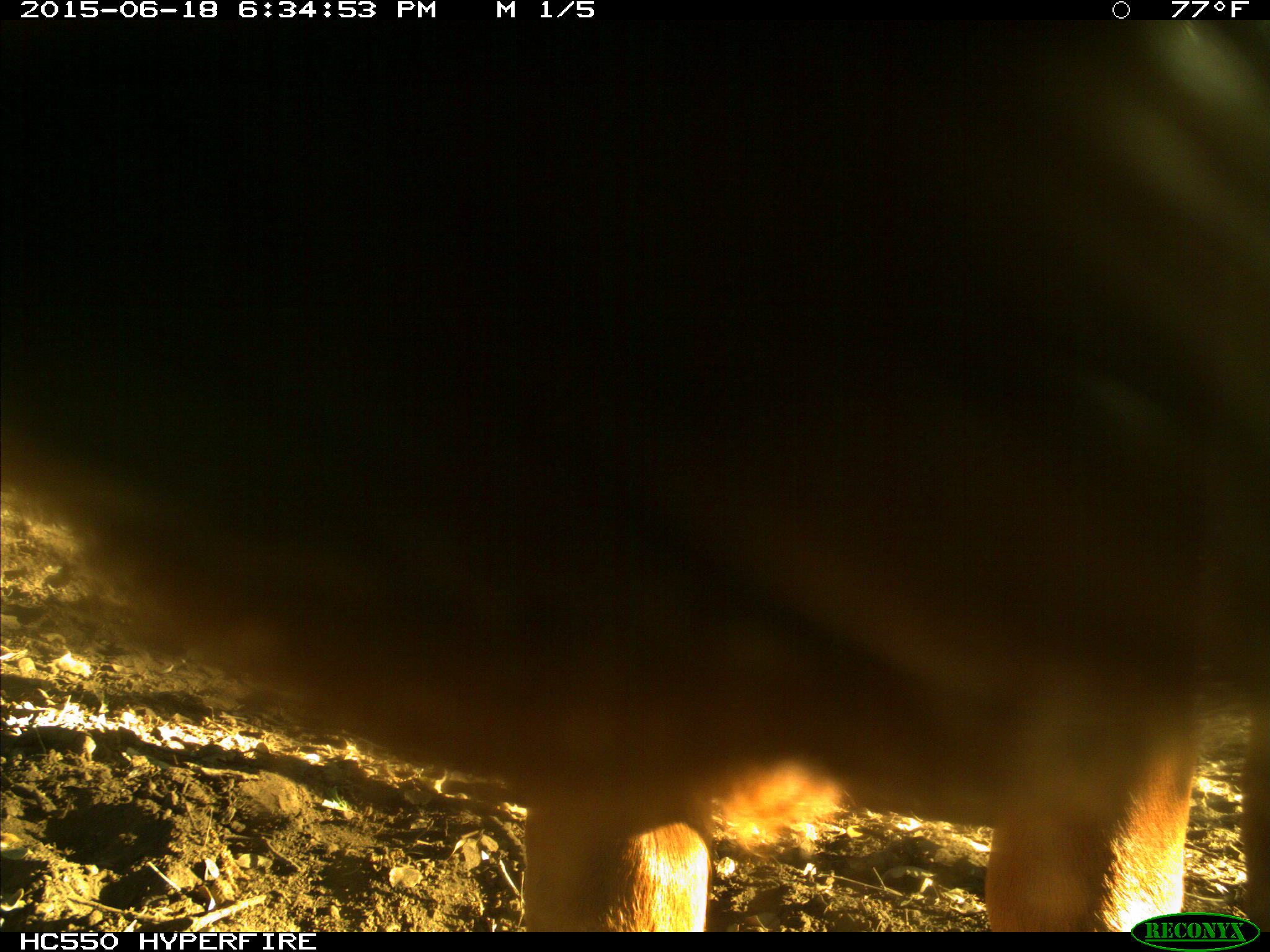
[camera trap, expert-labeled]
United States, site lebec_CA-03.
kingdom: Animalia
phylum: Chordata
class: Mammalia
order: Artiodactyla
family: Bovidae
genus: Bos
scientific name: Bos taurus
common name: domestic cow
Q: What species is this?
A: Bos taurus (domestic cow).